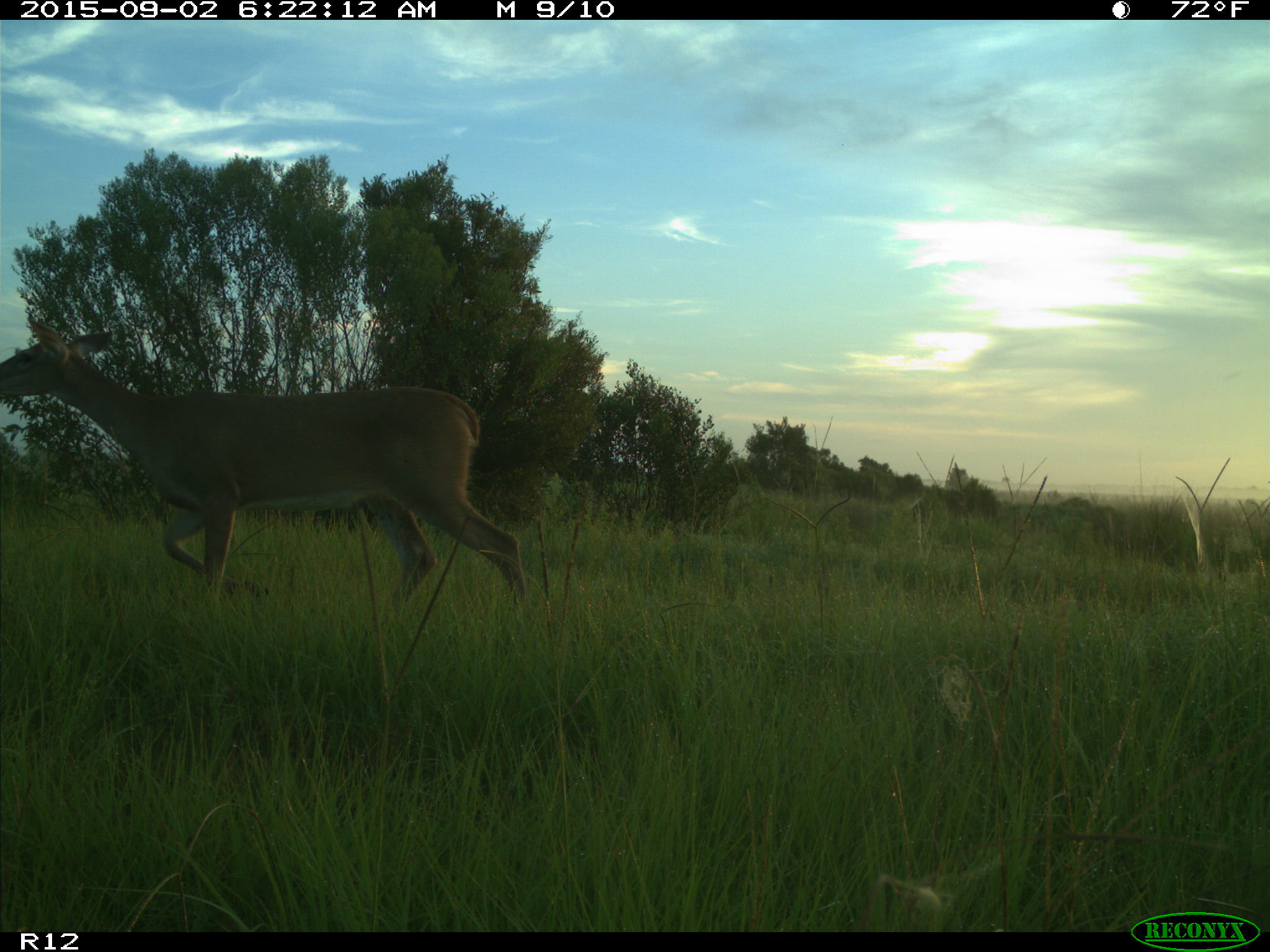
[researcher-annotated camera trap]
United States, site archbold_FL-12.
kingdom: Animalia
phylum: Chordata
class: Mammalia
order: Artiodactyla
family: Cervidae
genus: Odocoileus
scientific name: Odocoileus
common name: deer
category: unidentified deer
Unidentified deer (deer) (Odocoileus).